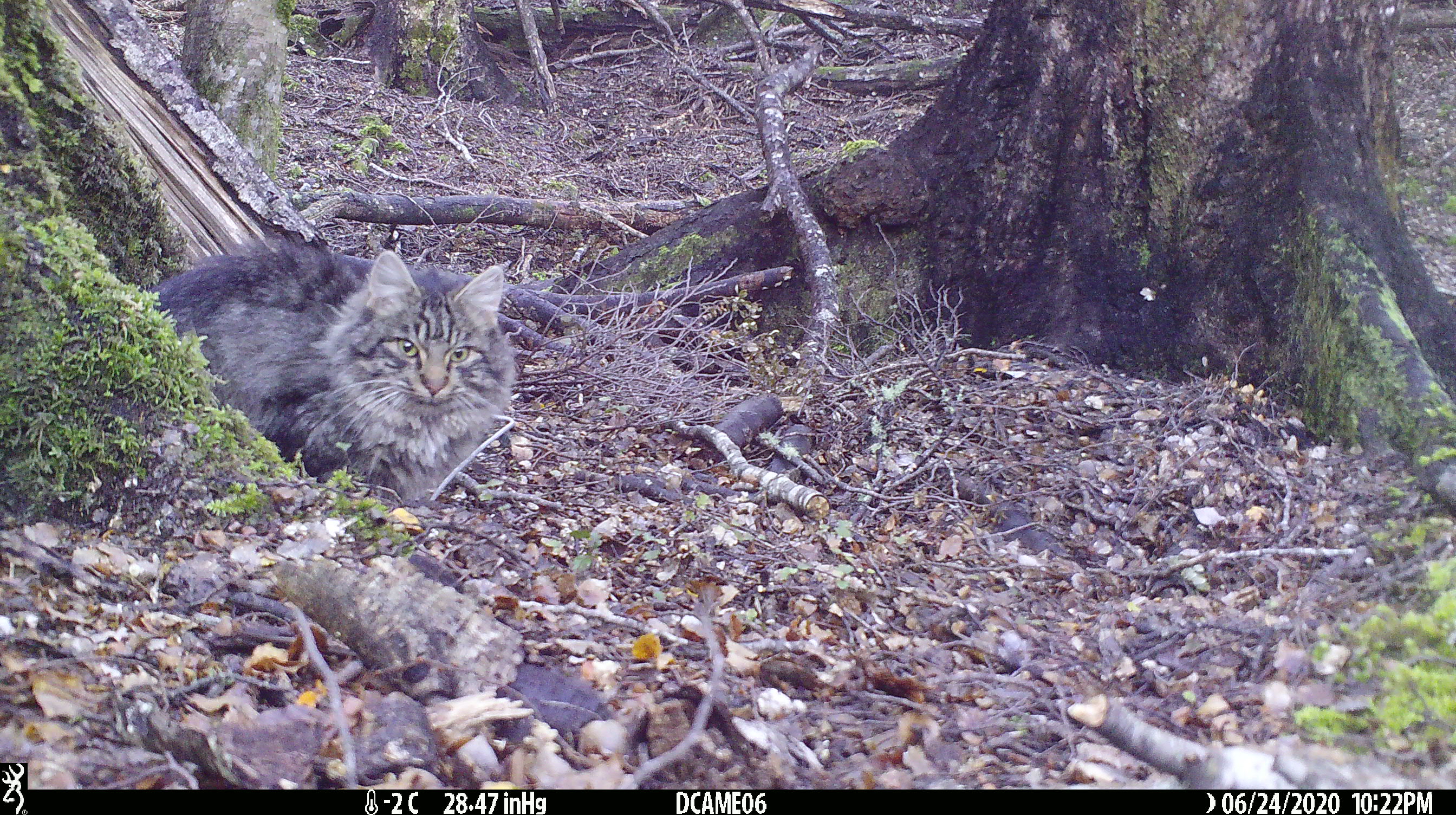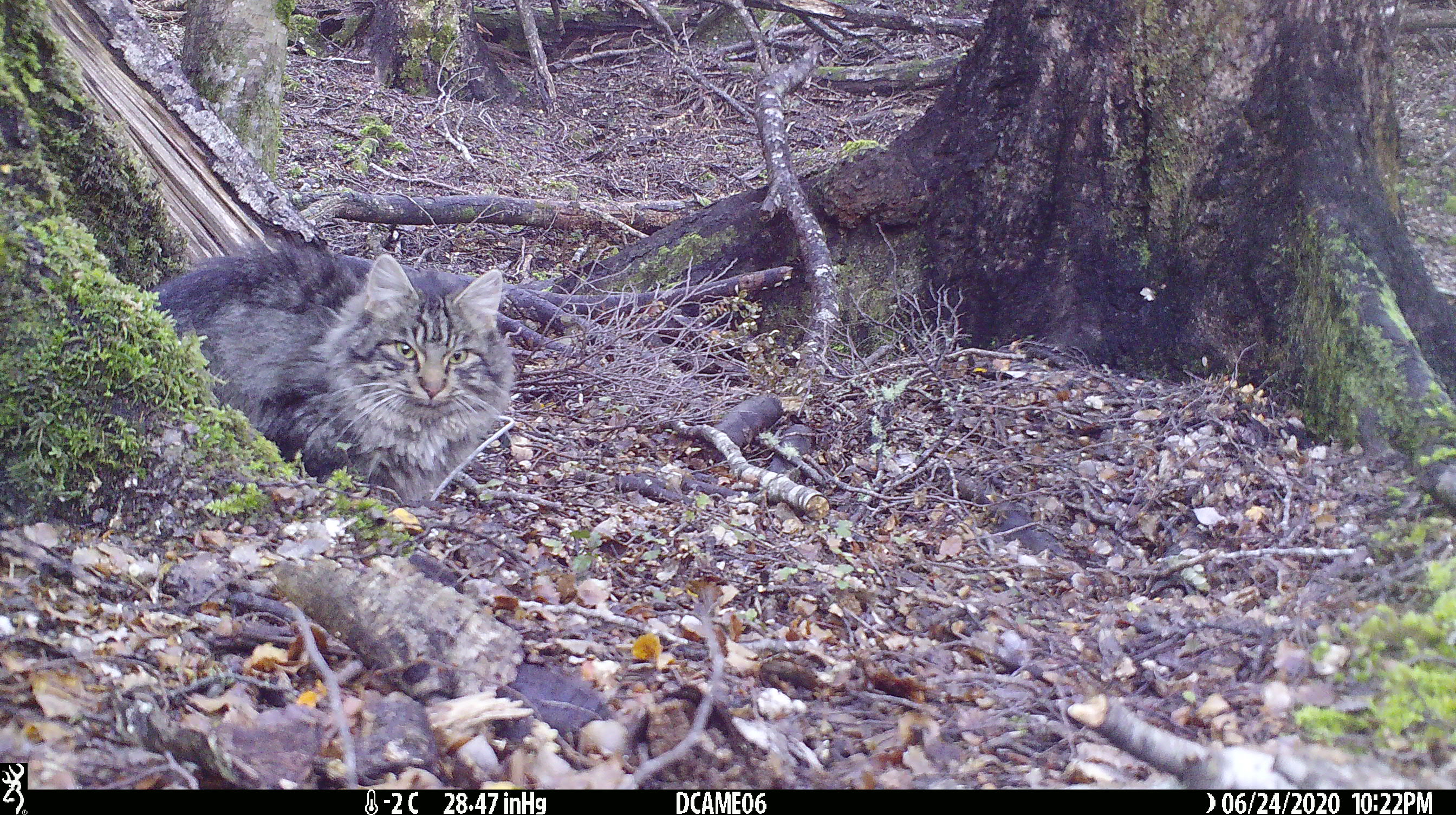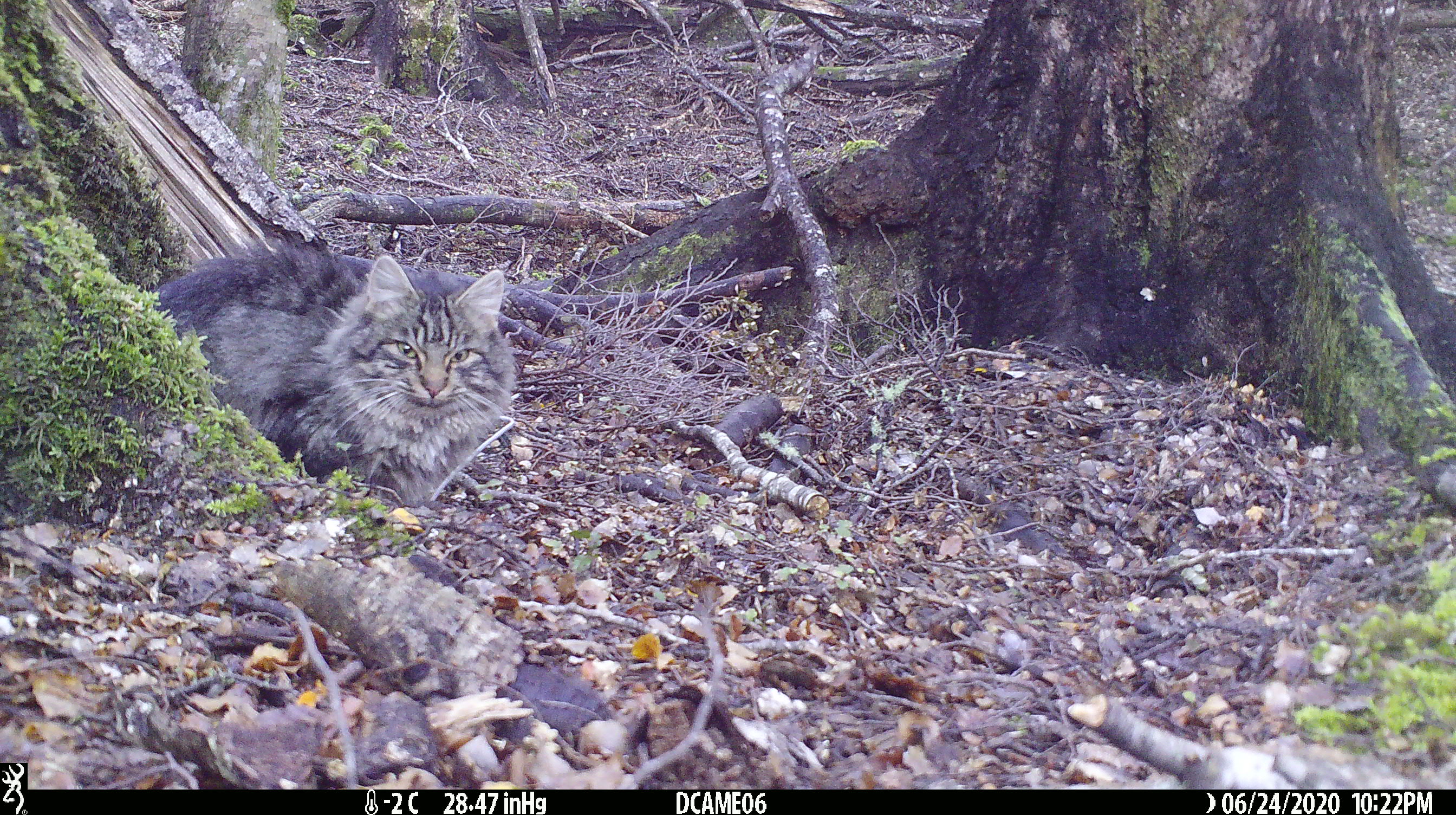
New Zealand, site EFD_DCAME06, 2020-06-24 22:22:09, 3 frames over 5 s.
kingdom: Animalia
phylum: Chordata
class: Mammalia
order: Carnivora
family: Felidae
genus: Felis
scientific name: Felis catus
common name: domestic cat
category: cat